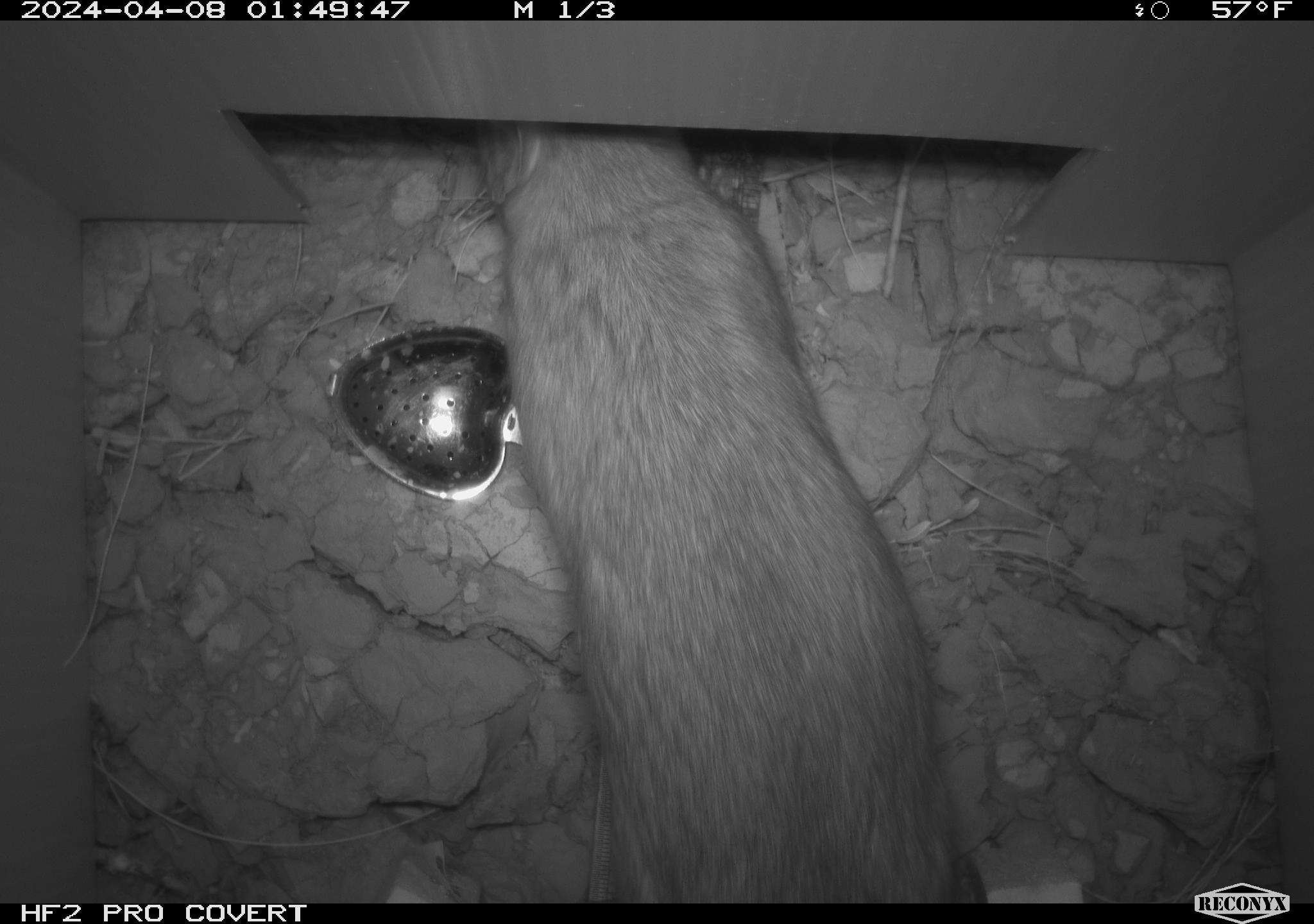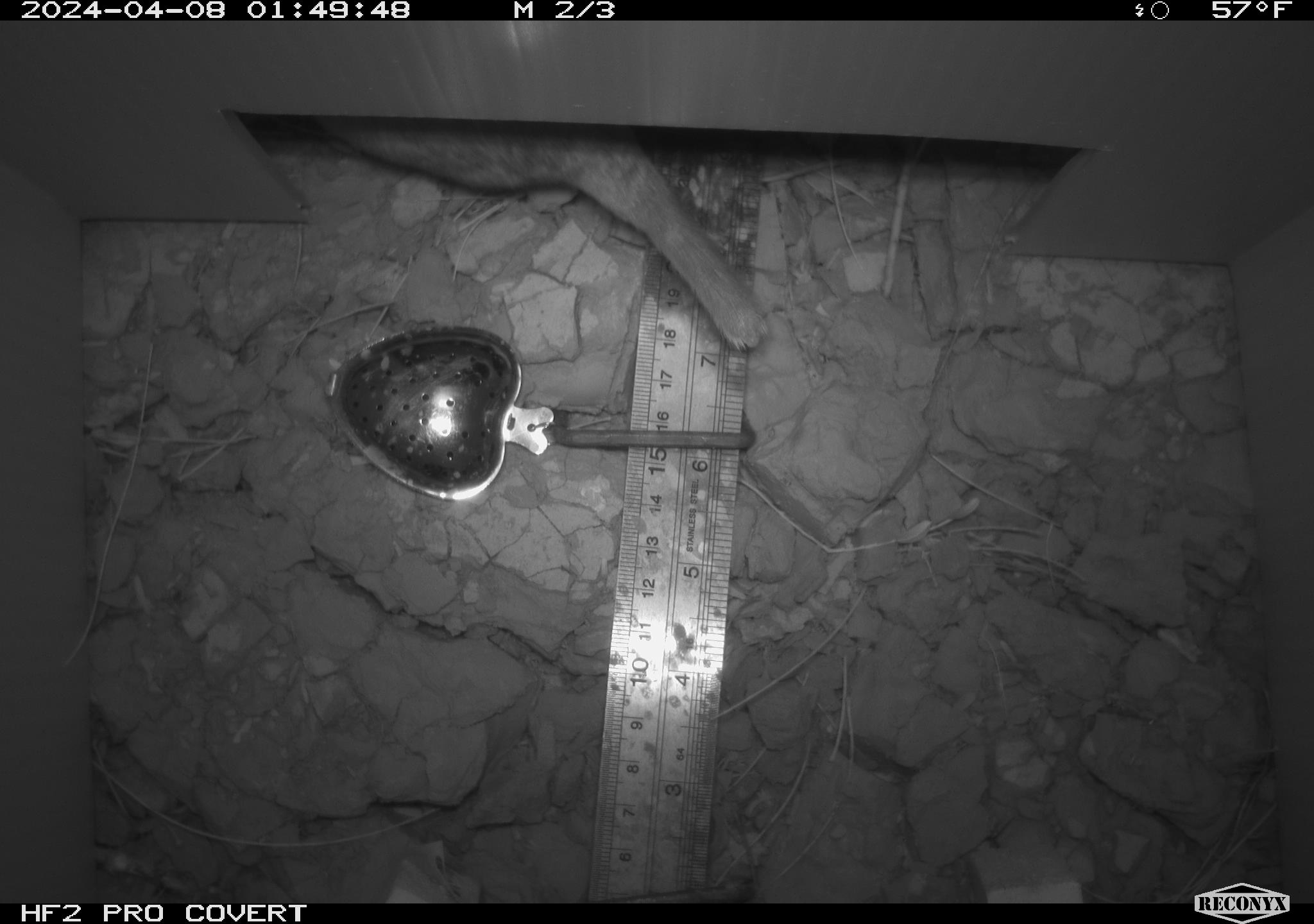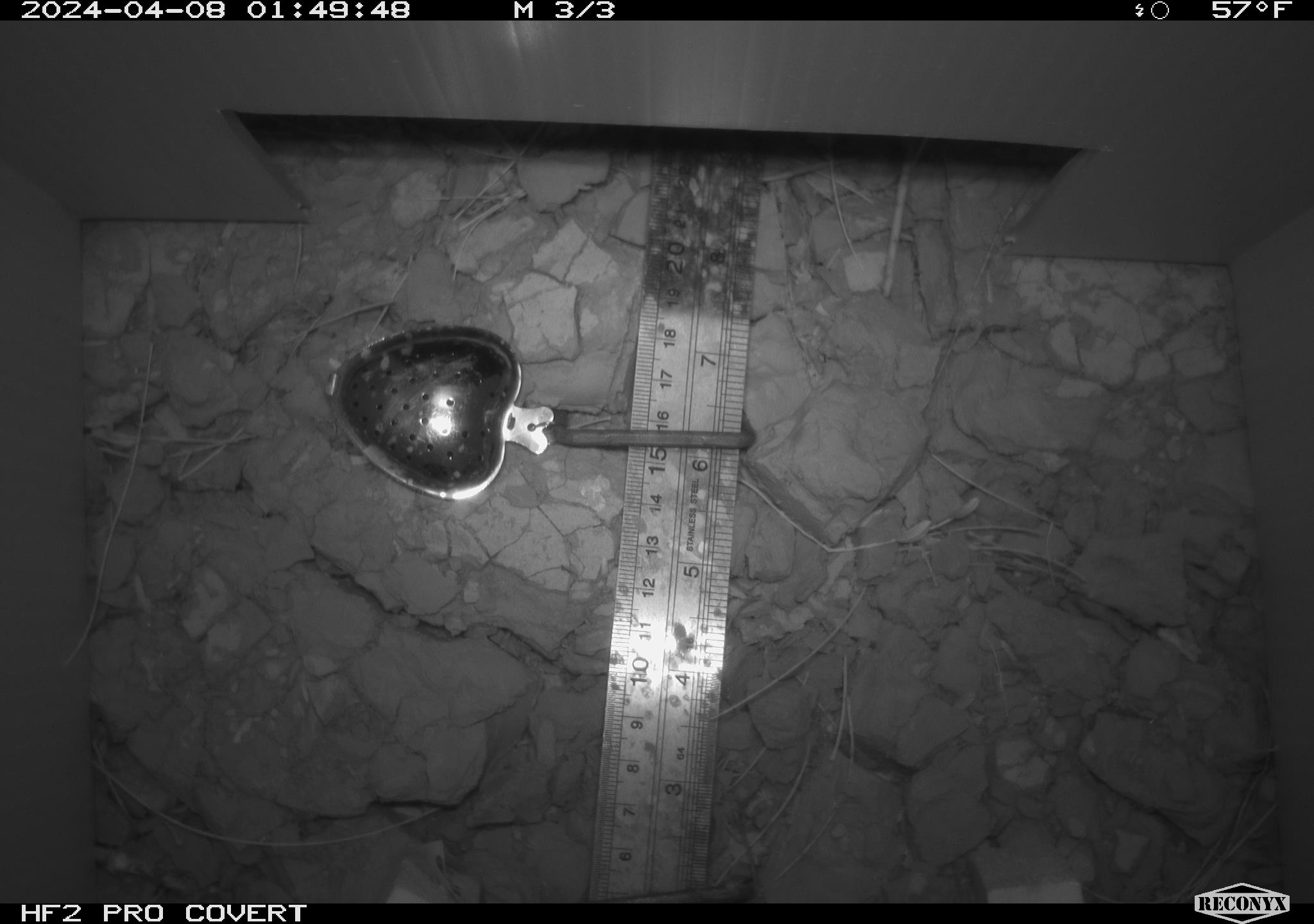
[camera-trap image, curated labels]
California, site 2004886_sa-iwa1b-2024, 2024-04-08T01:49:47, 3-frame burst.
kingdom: Animalia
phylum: Chordata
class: Mammalia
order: Rodentia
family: Cricetidae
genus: Neotoma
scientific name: Neotoma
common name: pack rat or woodrat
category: neotoma species